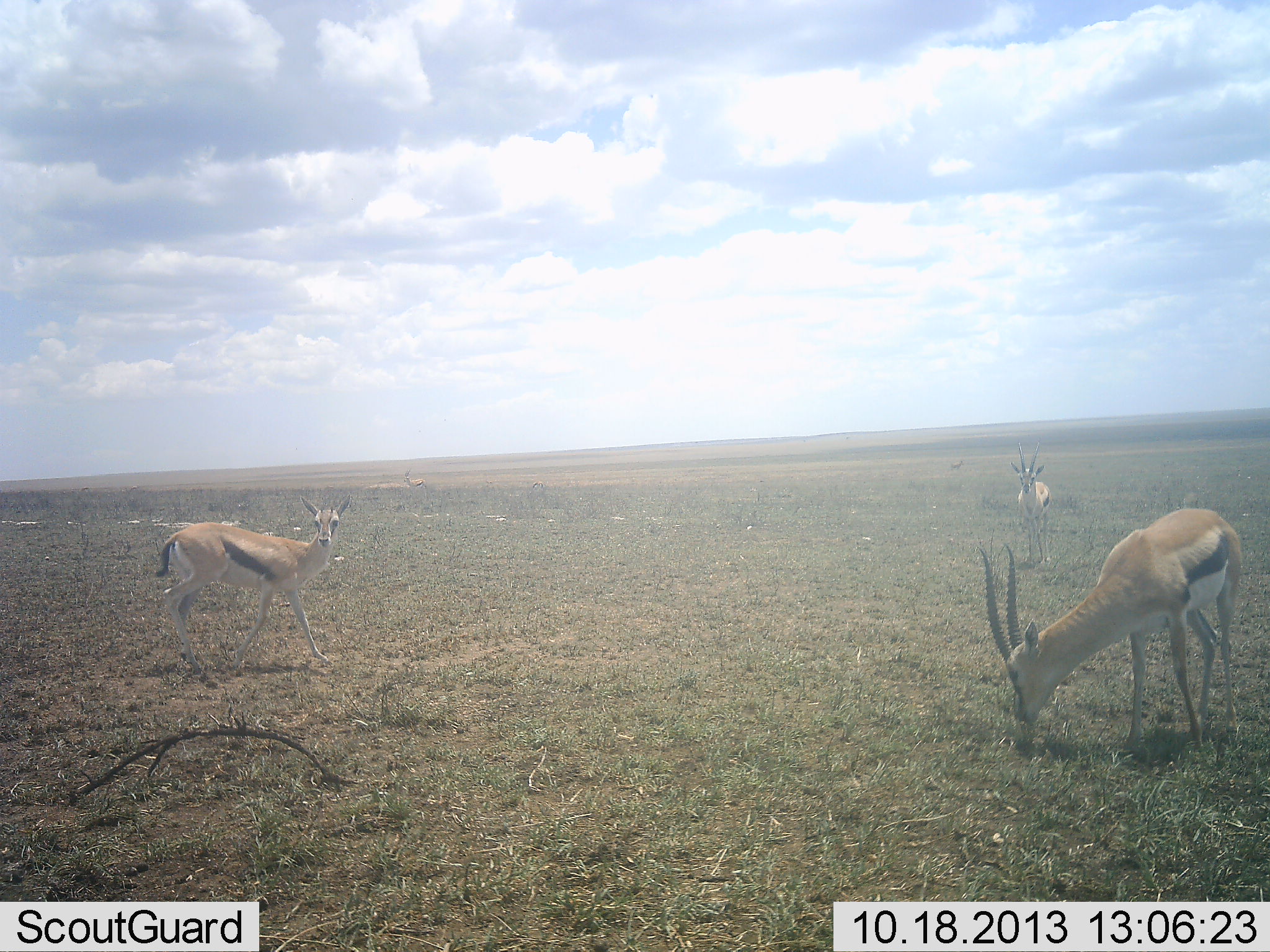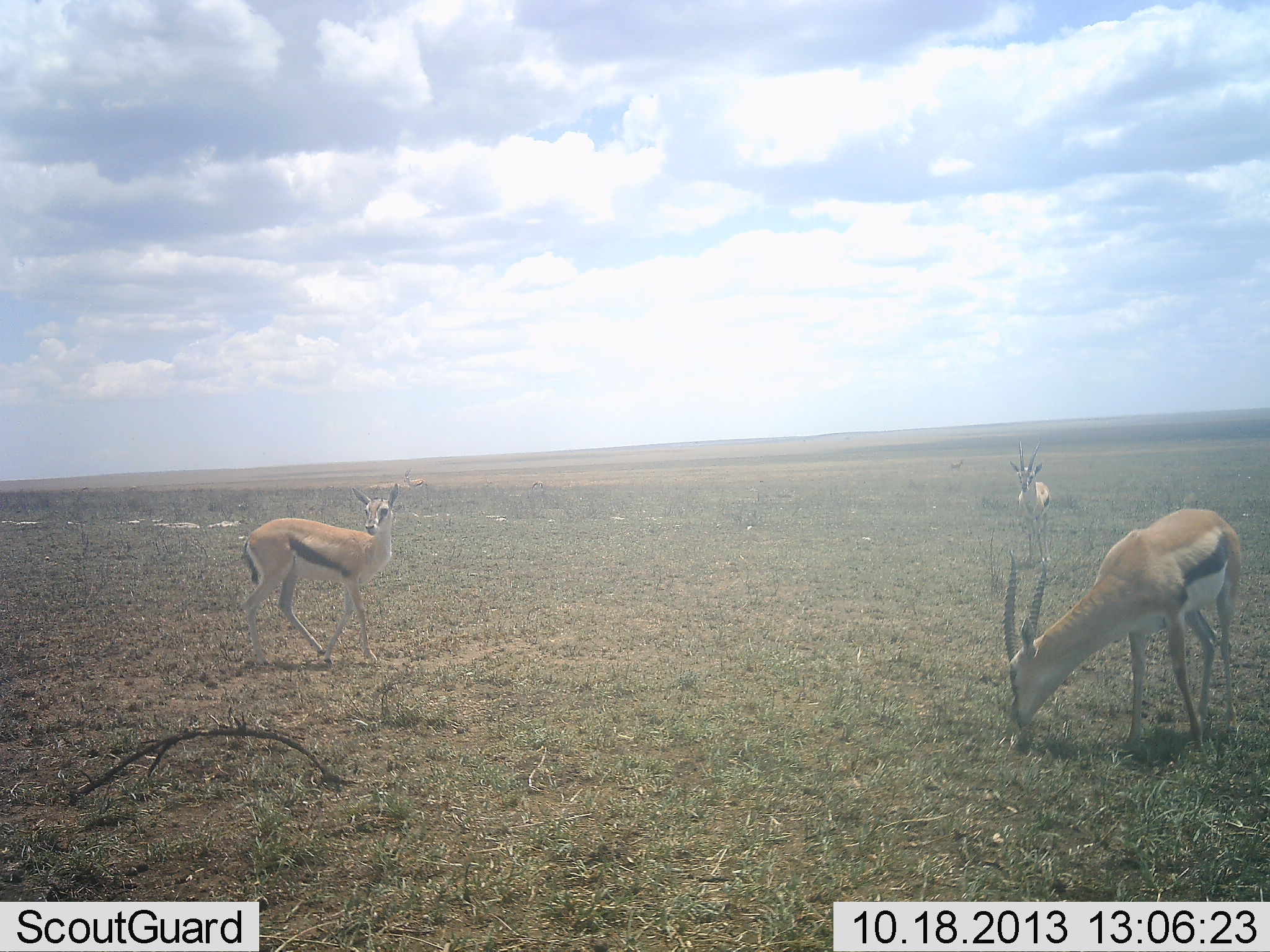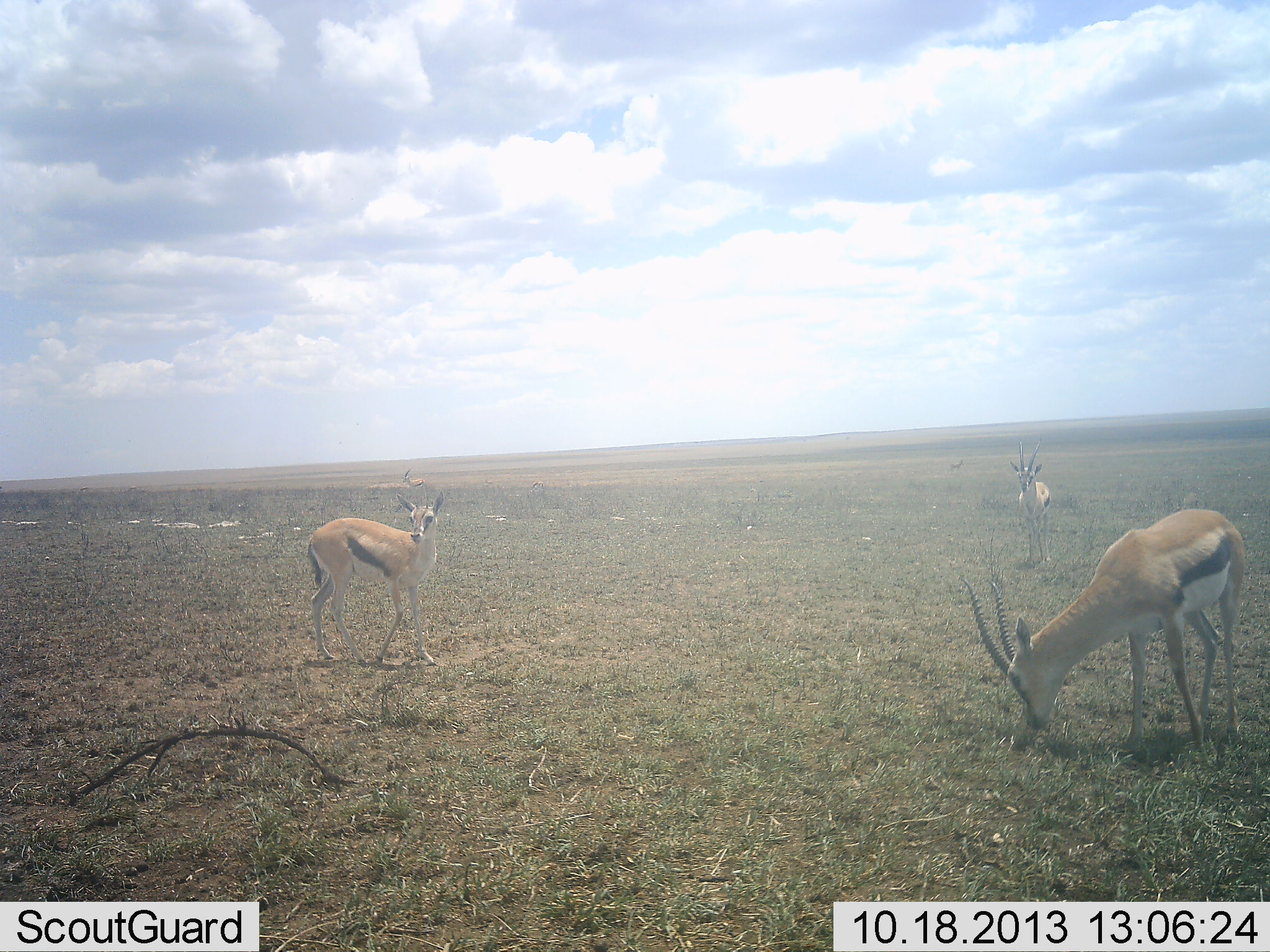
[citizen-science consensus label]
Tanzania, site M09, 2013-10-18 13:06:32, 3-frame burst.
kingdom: Animalia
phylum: Chordata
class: Mammalia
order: Artiodactyla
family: Bovidae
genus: Eudorcas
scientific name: Eudorcas thomsonii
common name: thomson's gazelle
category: gazellethomsons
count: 3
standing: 82%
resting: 5%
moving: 73%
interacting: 0%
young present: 0%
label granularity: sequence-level